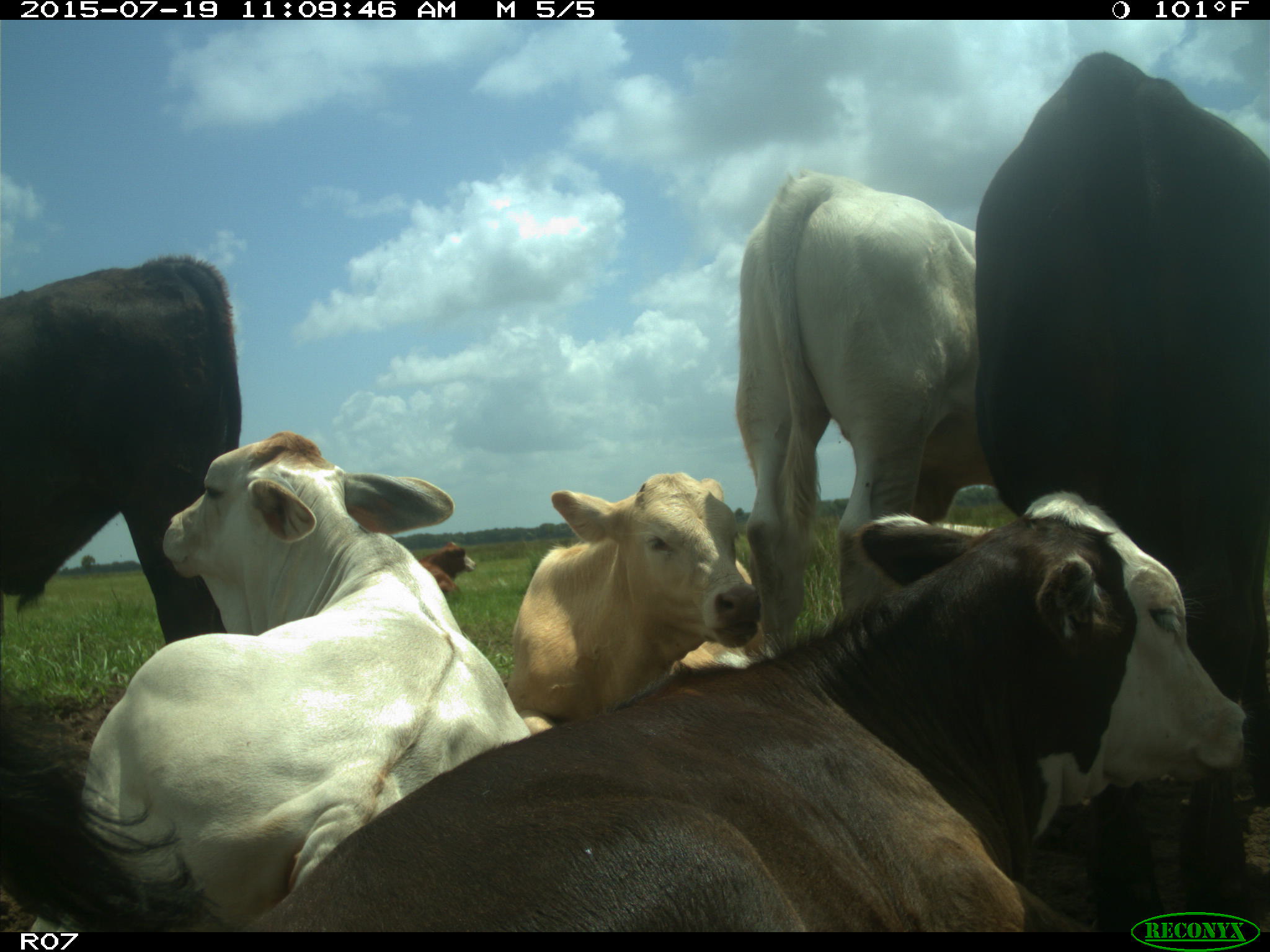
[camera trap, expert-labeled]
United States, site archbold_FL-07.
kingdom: Animalia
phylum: Chordata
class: Mammalia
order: Artiodactyla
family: Bovidae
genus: Bos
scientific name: Bos taurus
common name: domestic cow